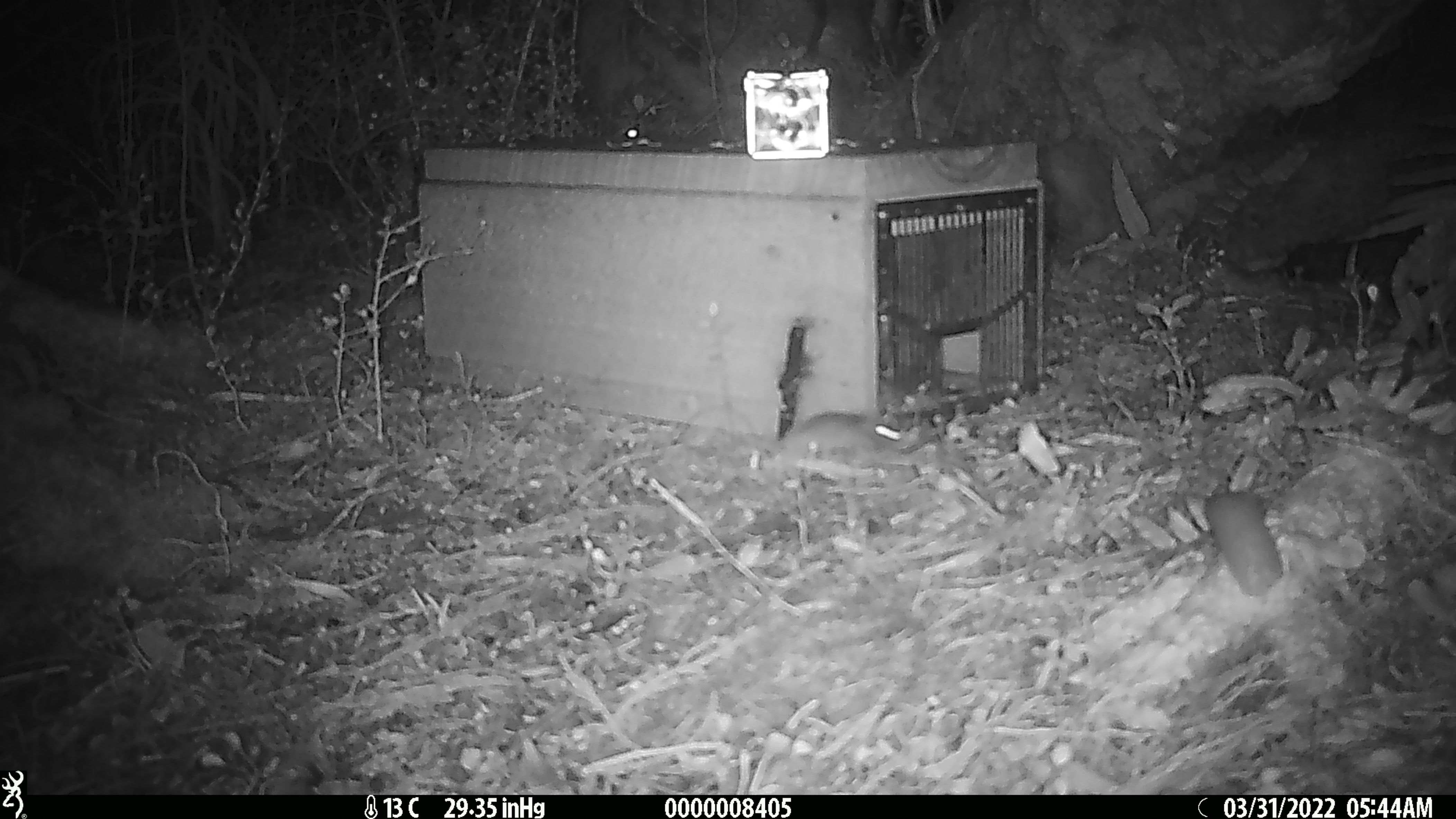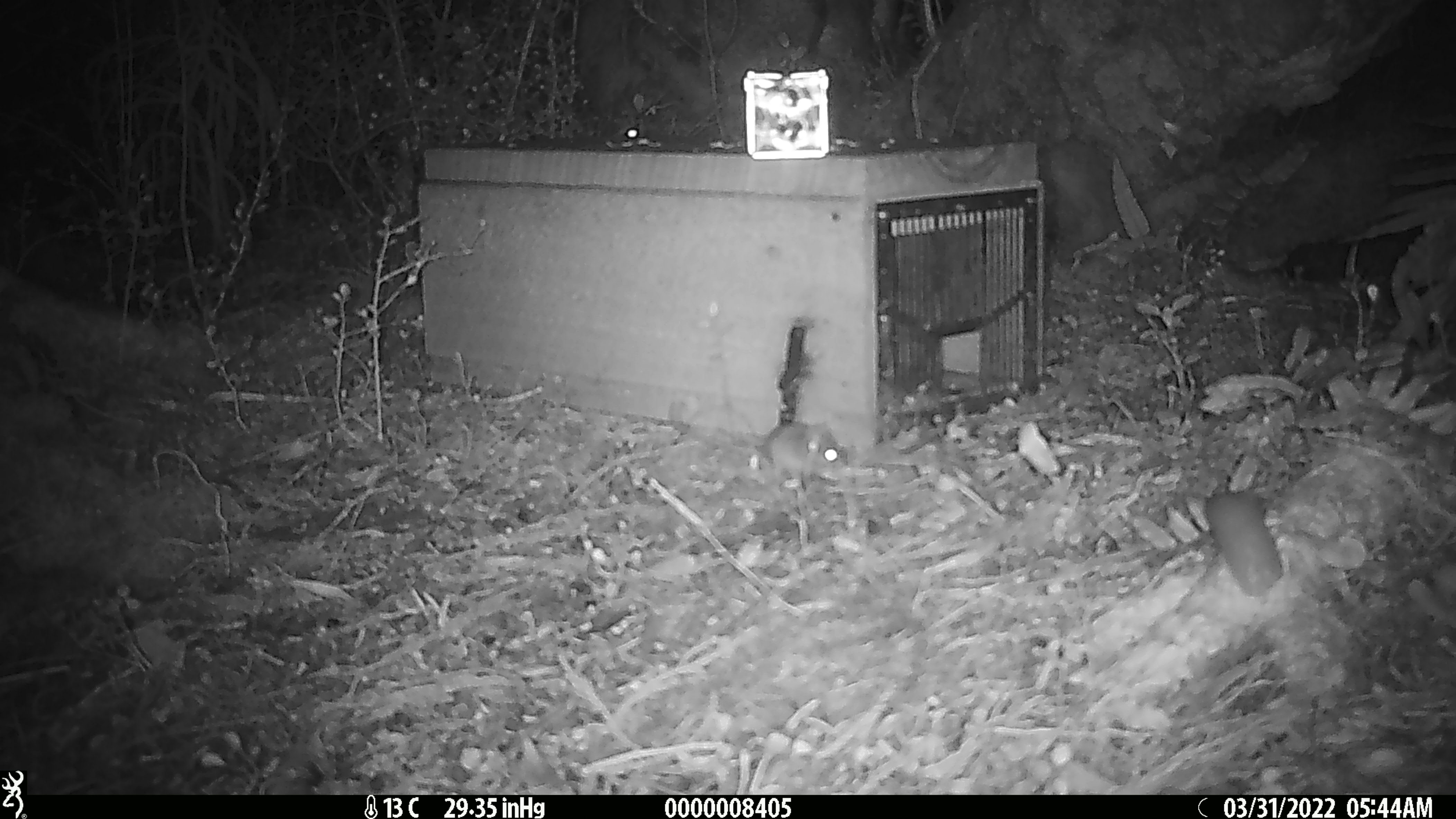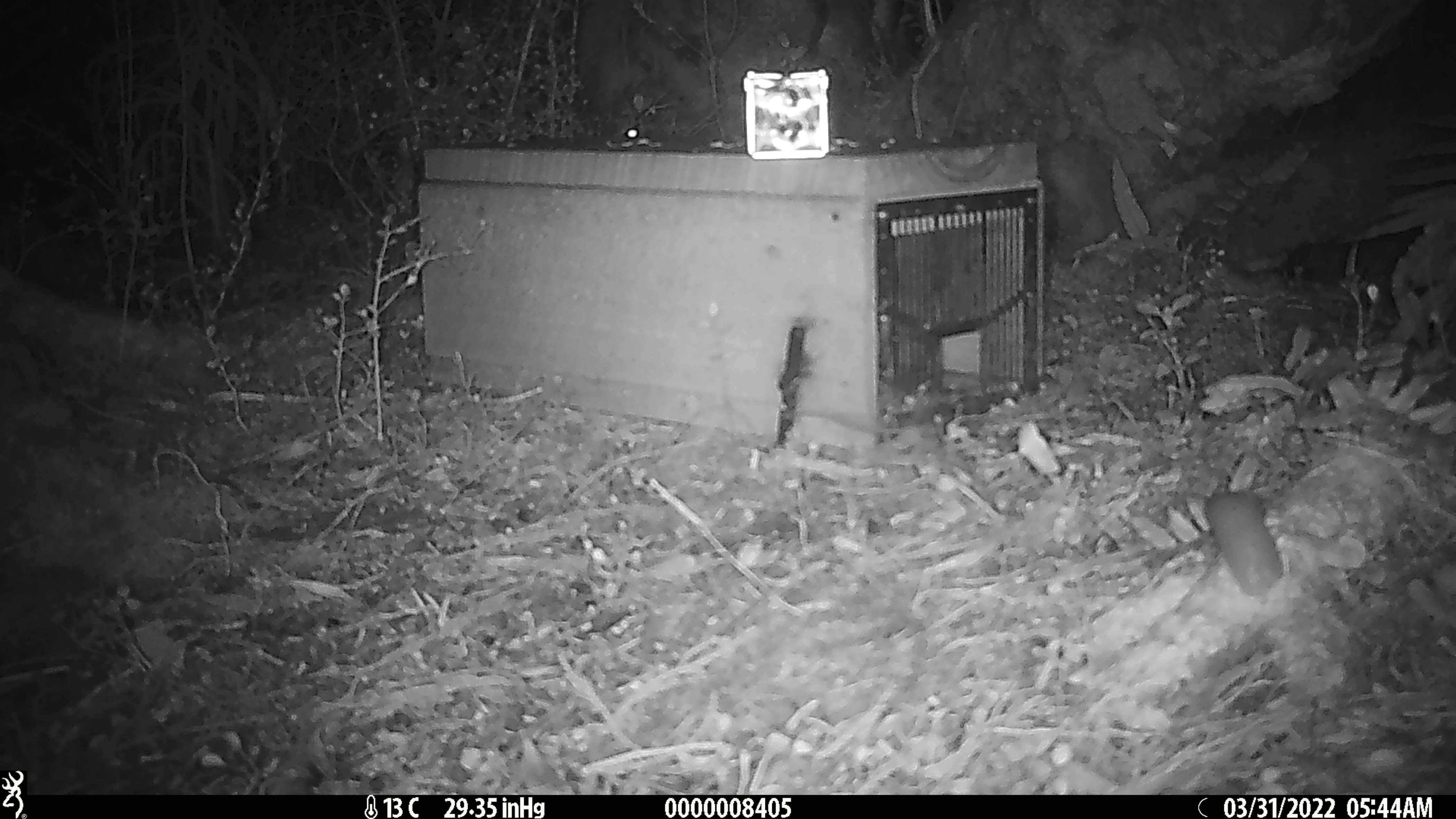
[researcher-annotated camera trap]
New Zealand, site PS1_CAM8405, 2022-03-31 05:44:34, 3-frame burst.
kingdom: Animalia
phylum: Chordata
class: Mammalia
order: Rodentia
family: Muridae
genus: Mus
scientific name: Mus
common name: mouse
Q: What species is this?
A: Mouse (Mus).